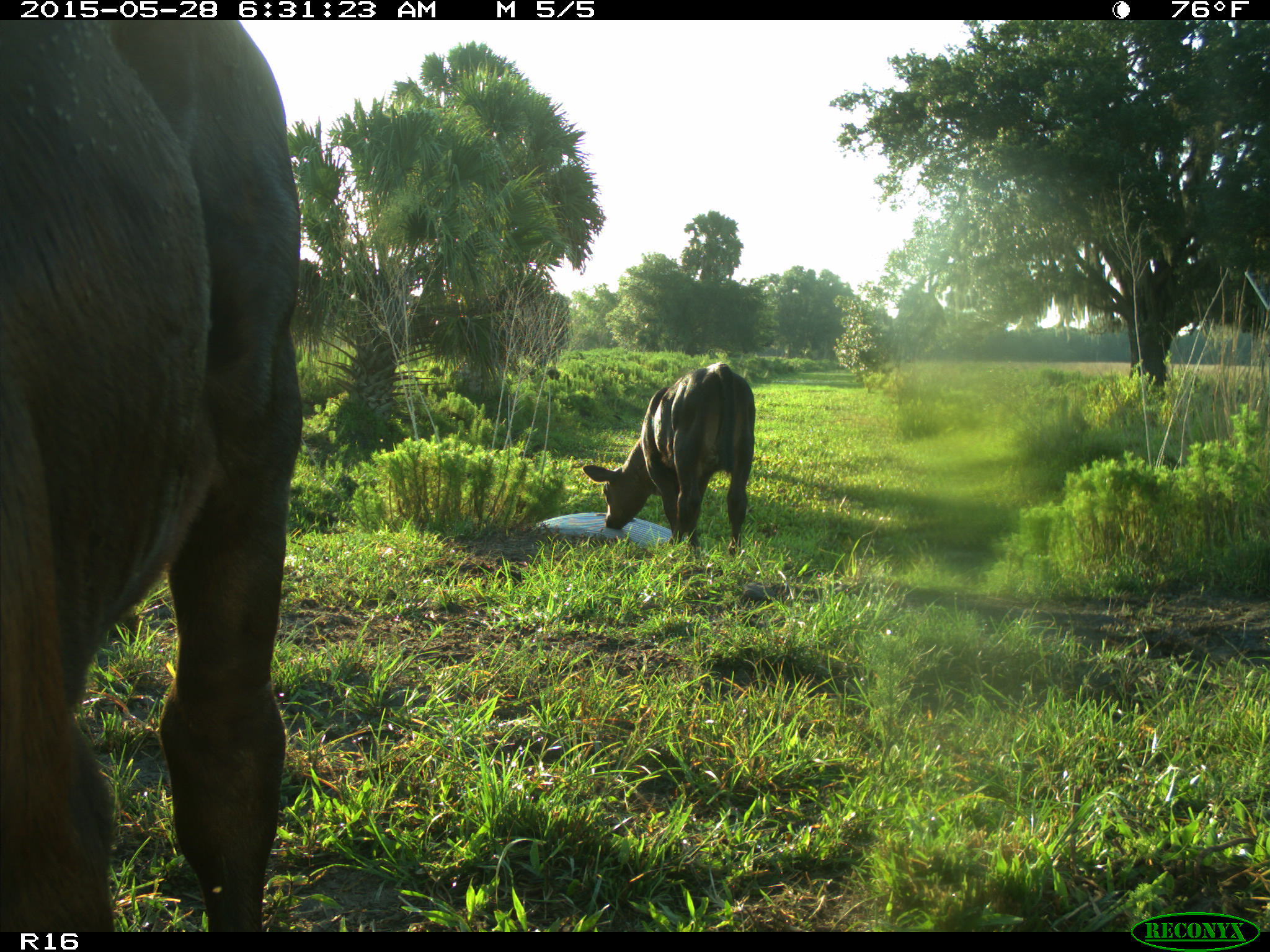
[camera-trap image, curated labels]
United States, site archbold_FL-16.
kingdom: Animalia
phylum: Chordata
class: Mammalia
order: Artiodactyla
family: Bovidae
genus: Bos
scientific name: Bos taurus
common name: domestic cow